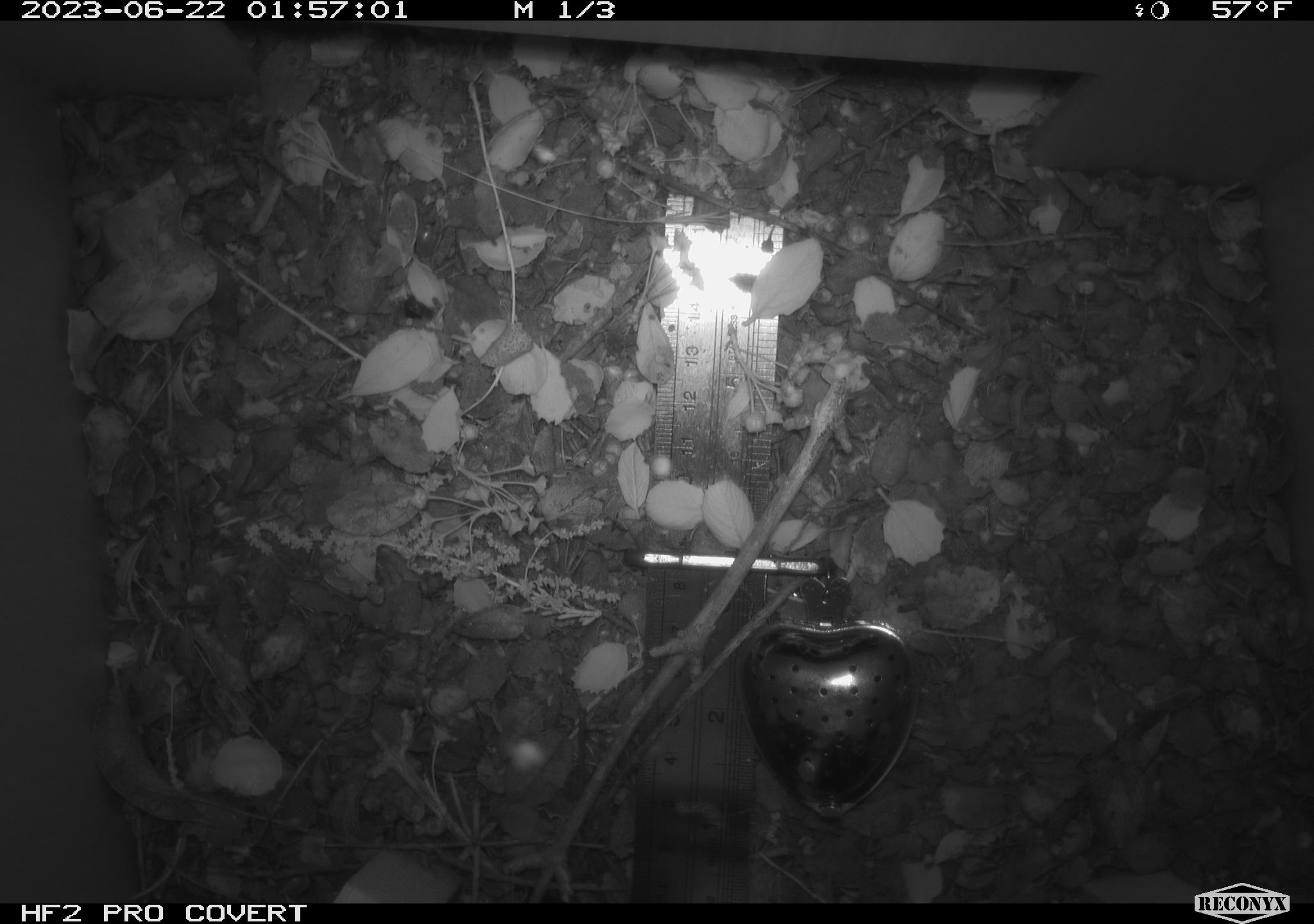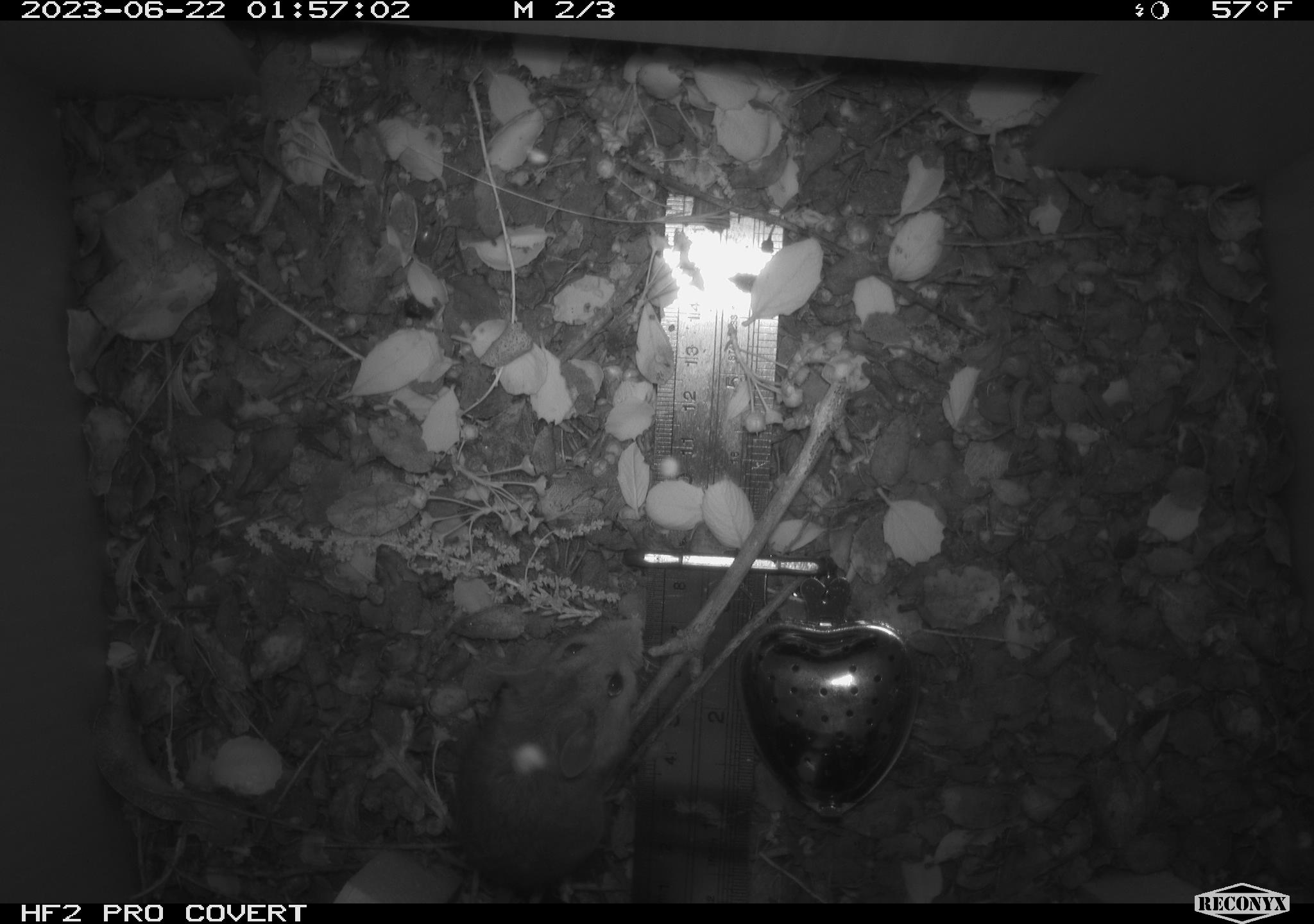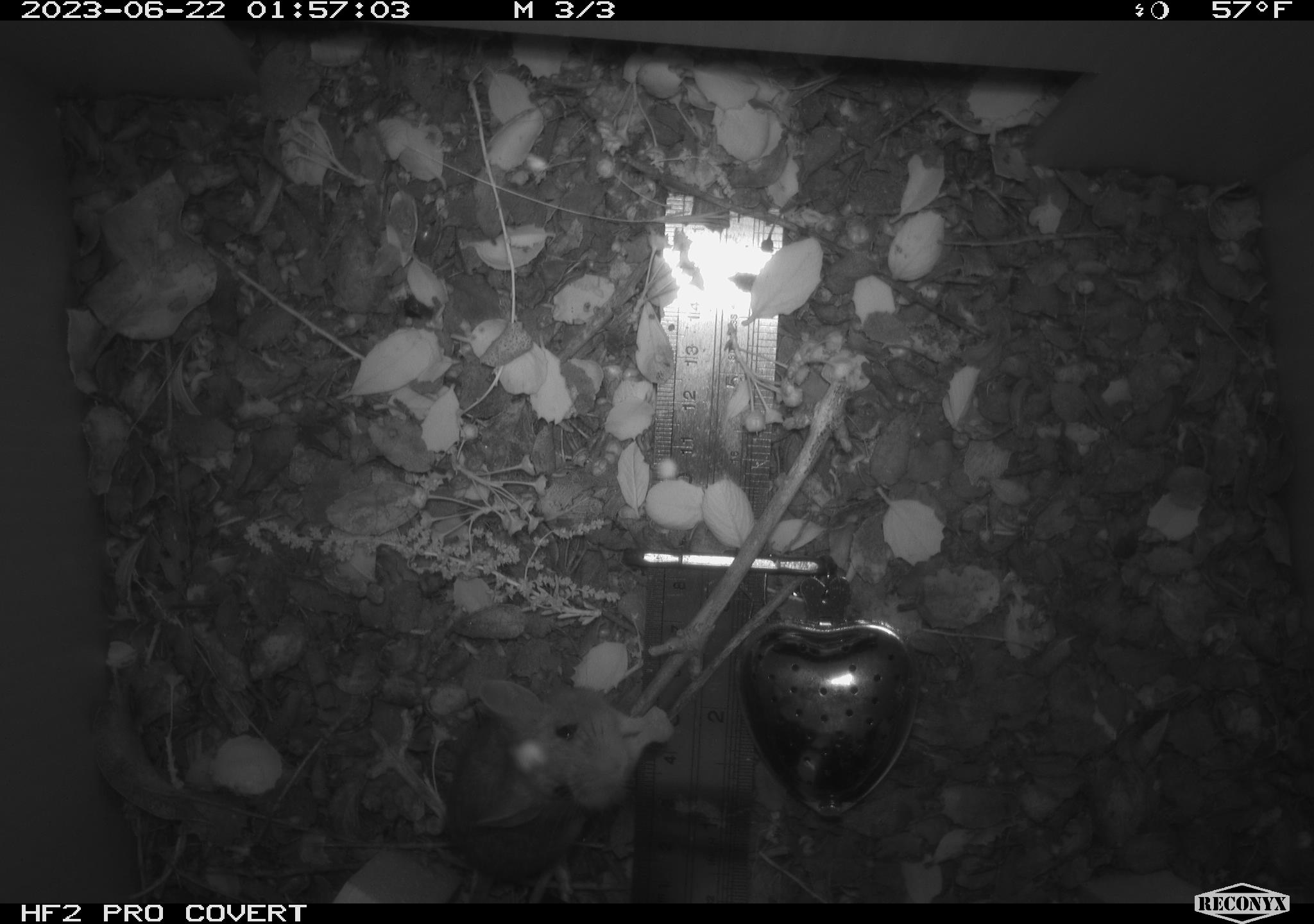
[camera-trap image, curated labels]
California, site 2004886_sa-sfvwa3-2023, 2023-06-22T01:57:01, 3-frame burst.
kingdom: Animalia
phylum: Chordata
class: Mammalia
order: Rodentia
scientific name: Rodentia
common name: mouse species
Mouse species (Rodentia).